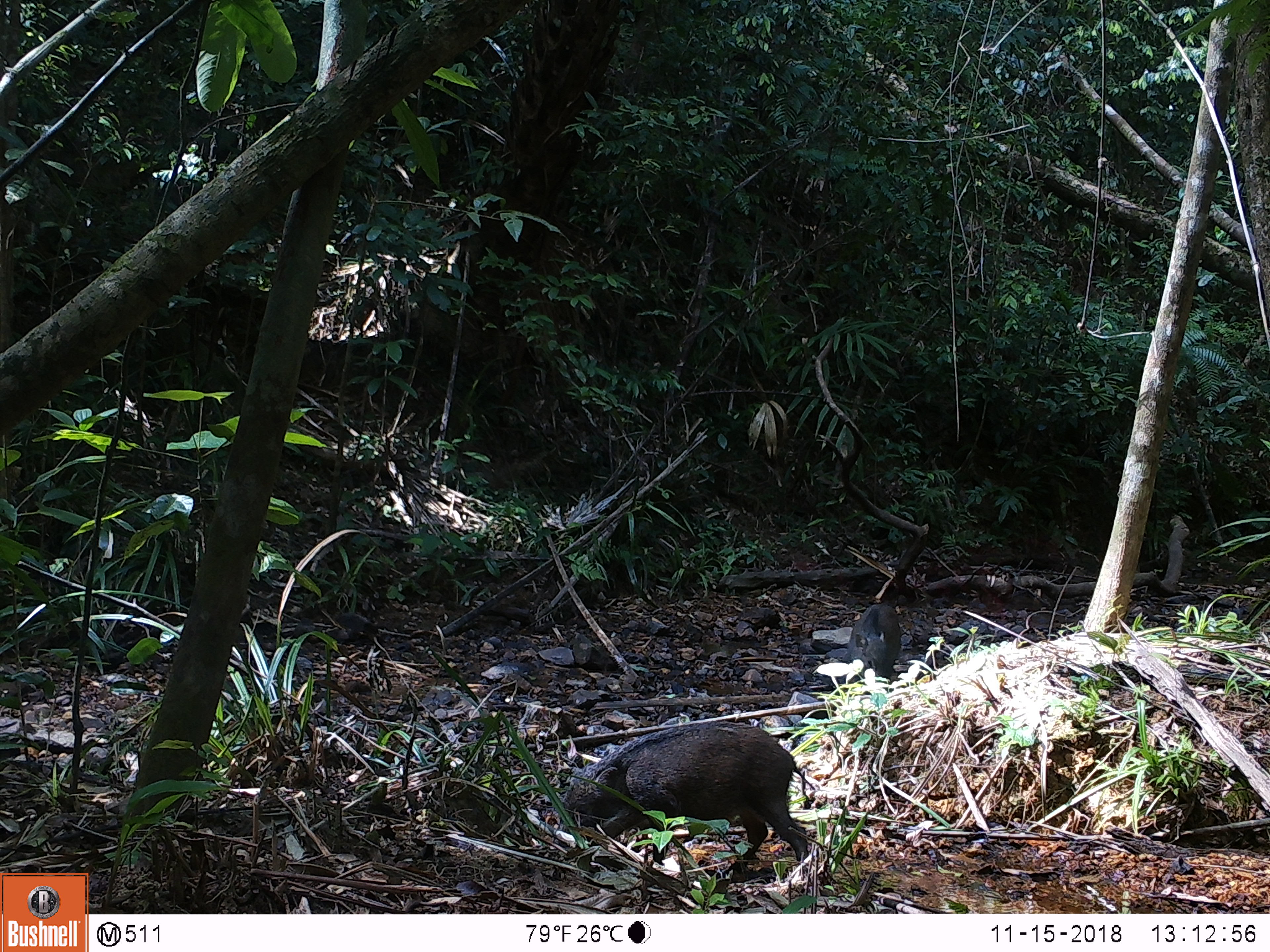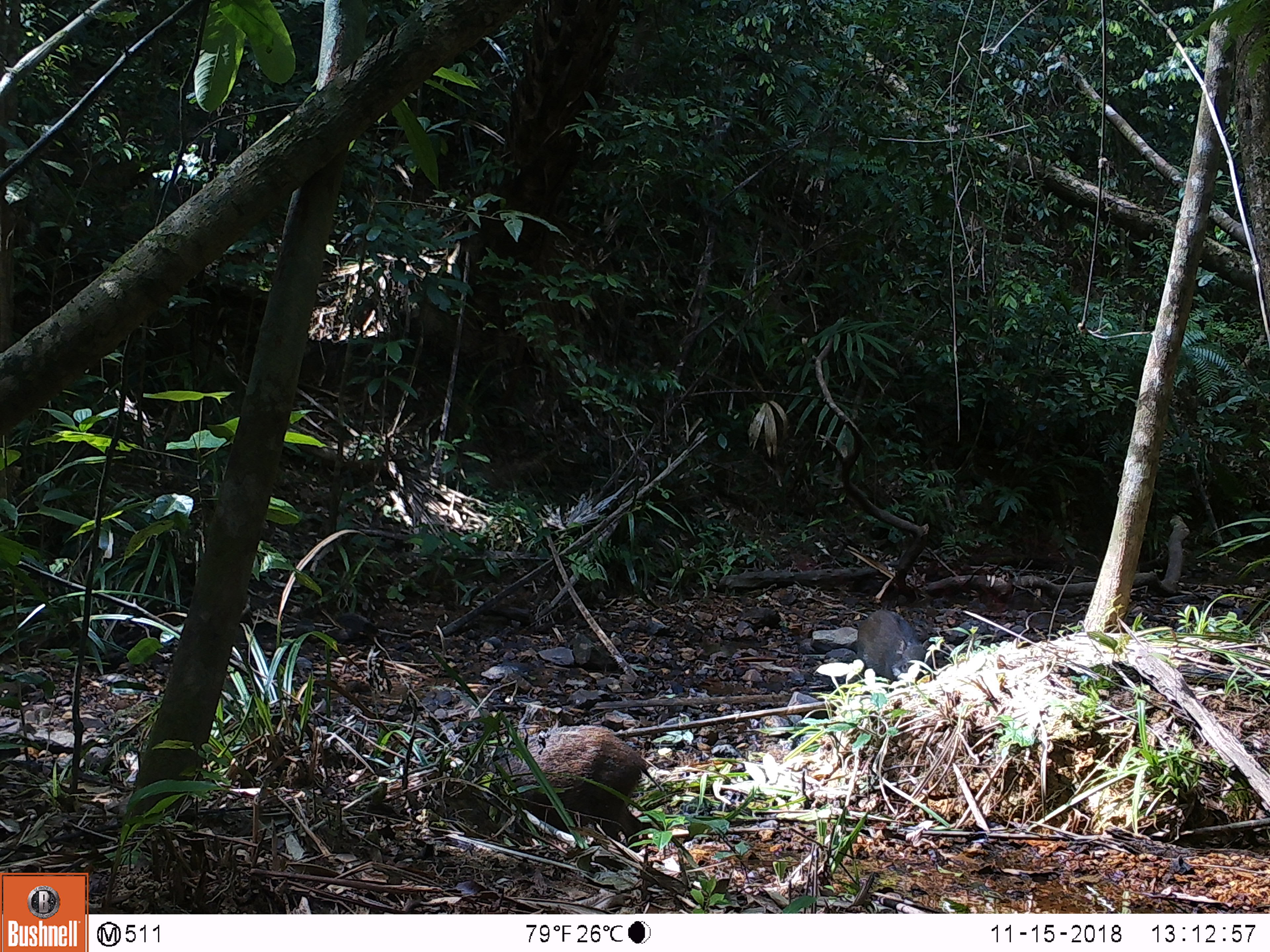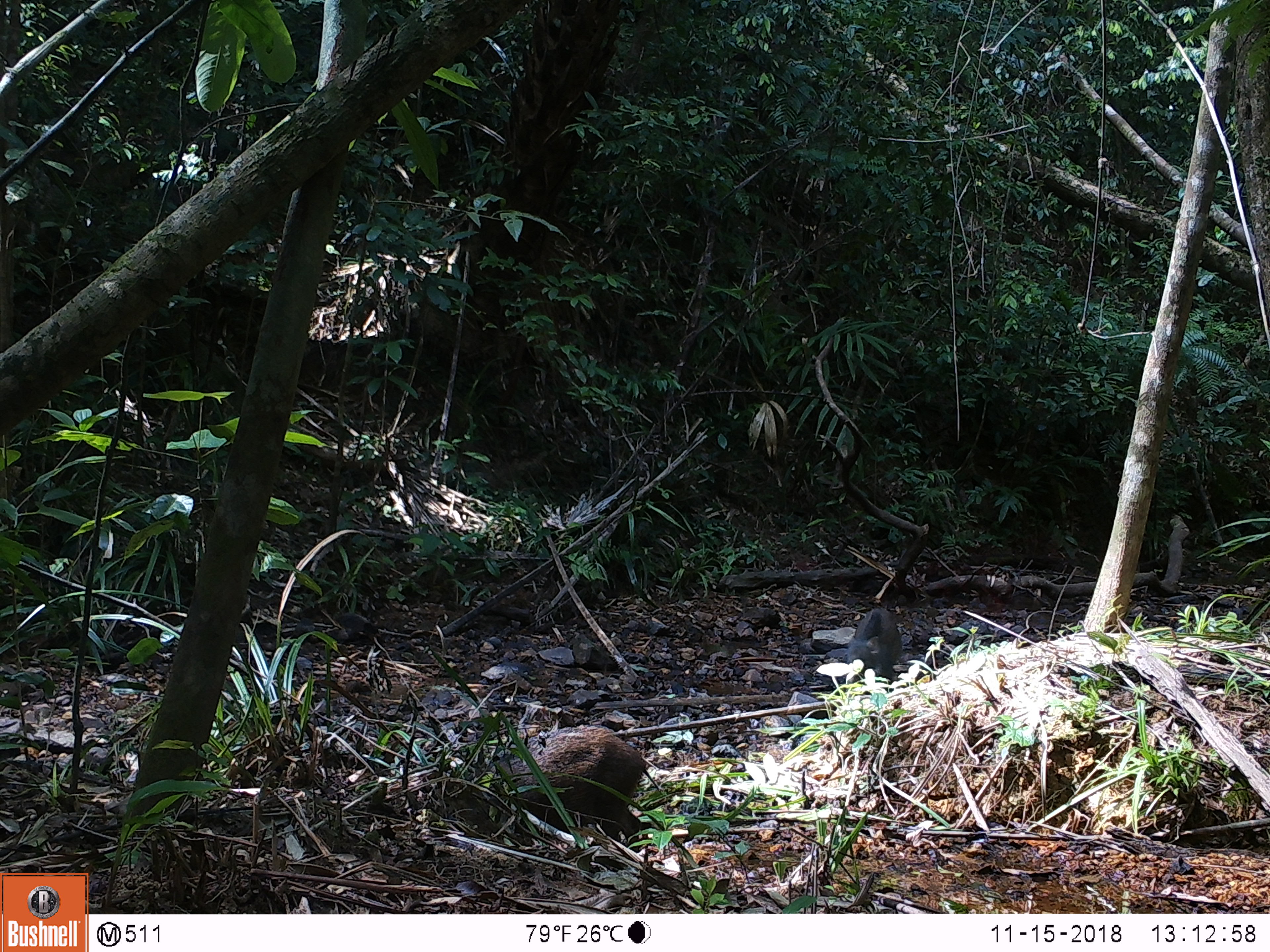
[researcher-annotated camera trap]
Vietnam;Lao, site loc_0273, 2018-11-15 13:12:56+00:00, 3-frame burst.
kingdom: Animalia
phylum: Chordata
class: Mammalia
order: Artiodactyla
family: Suidae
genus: Sus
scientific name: Sus scrofa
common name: eurasian wild pig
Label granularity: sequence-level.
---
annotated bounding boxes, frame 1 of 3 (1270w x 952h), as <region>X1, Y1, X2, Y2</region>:
eurasian wild pig: <region>563, 720, 815, 870</region>; <region>846, 603, 901, 693</region>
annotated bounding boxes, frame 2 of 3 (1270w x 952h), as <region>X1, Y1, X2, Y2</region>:
eurasian wild pig: <region>476, 725, 664, 853</region>; <region>856, 608, 928, 698</region>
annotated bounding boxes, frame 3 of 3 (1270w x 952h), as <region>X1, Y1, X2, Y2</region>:
eurasian wild pig: <region>465, 724, 659, 851</region>; <region>847, 607, 903, 689</region>